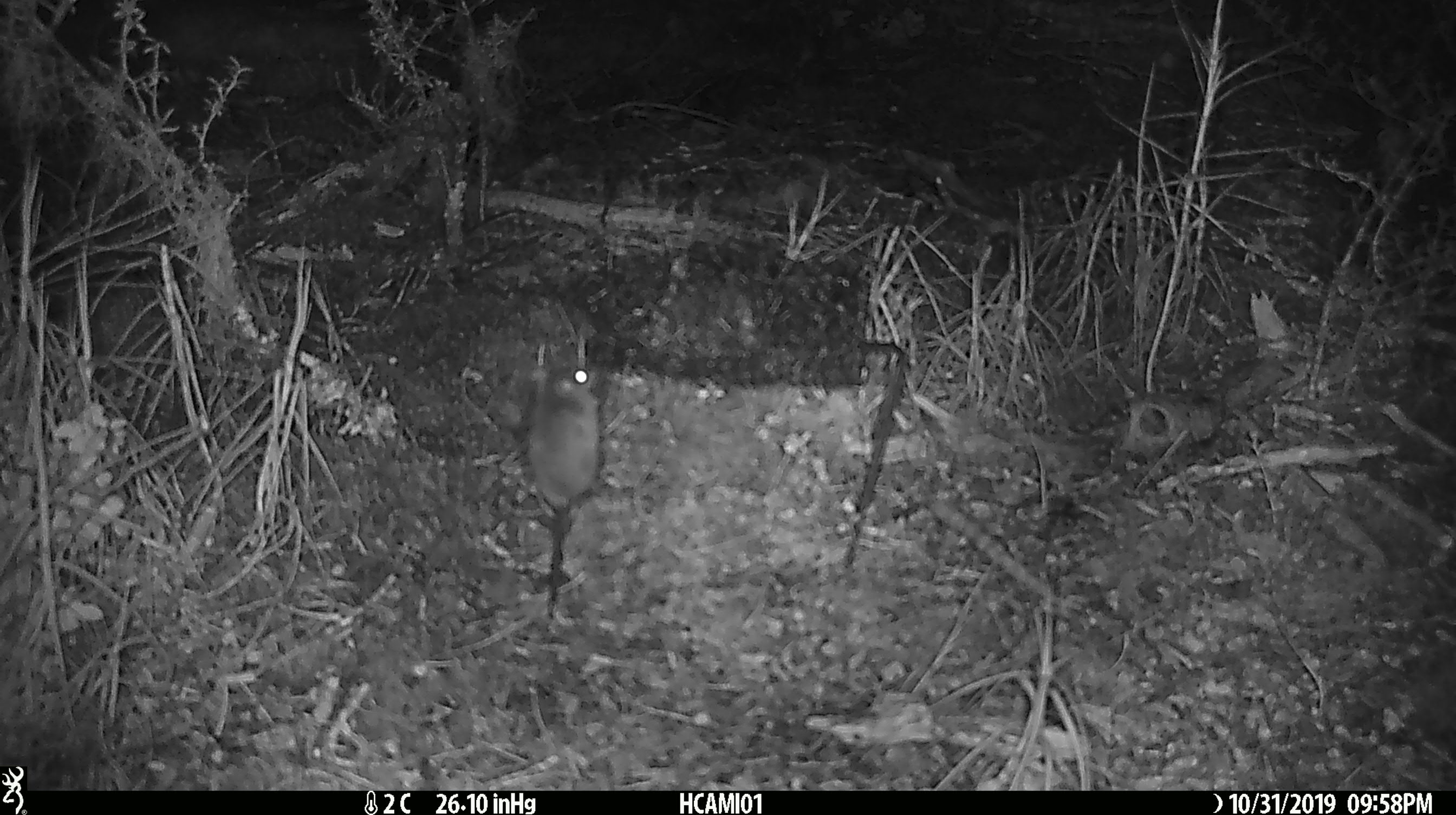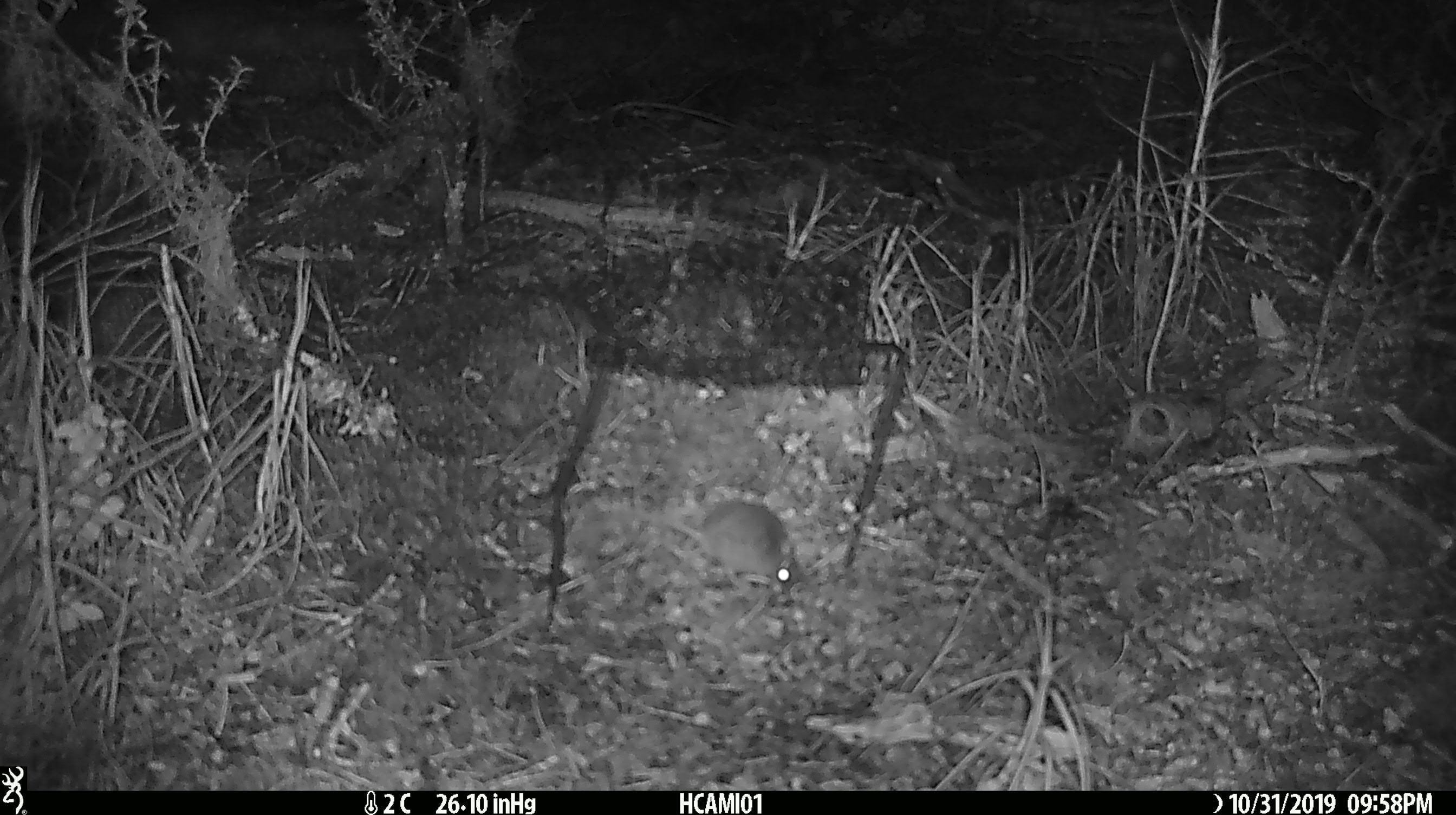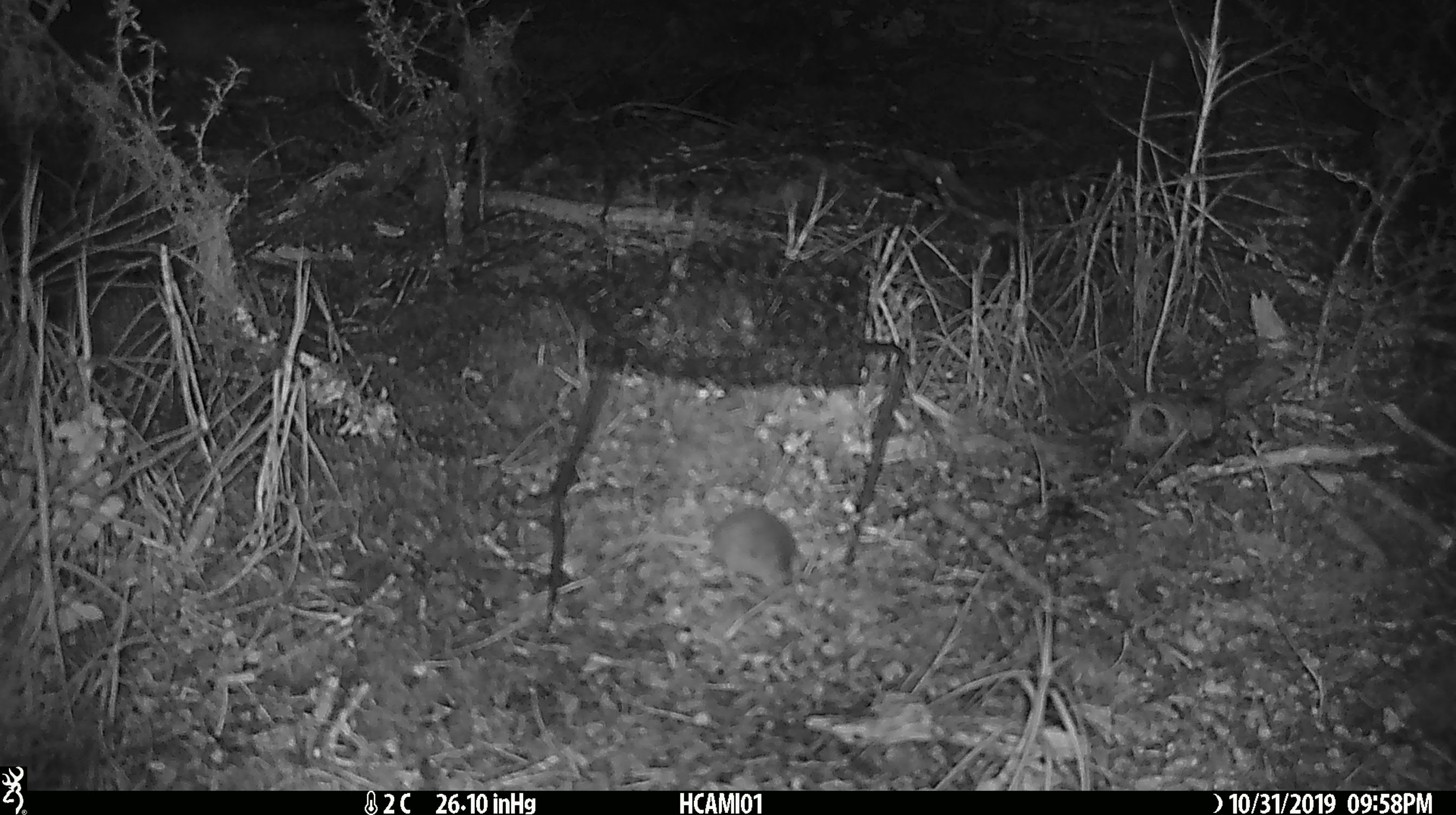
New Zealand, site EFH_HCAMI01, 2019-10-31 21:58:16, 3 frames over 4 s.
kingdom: Animalia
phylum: Chordata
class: Mammalia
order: Rodentia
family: Muridae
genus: Mus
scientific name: Mus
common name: mouse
Mouse (Mus).